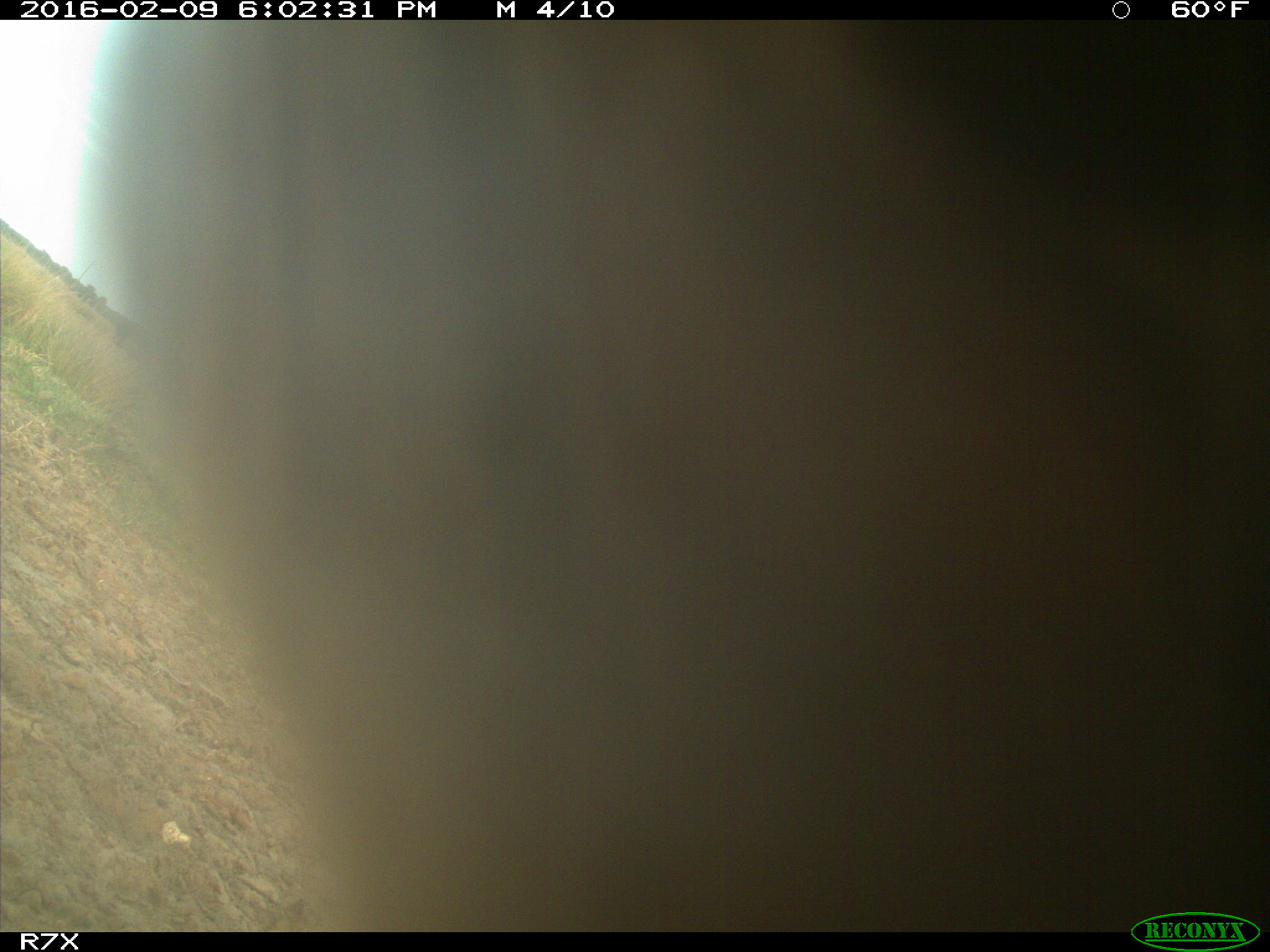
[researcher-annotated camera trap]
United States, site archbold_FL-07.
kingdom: Animalia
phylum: Chordata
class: Mammalia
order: Artiodactyla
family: Bovidae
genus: Bos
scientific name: Bos taurus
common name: domestic cow